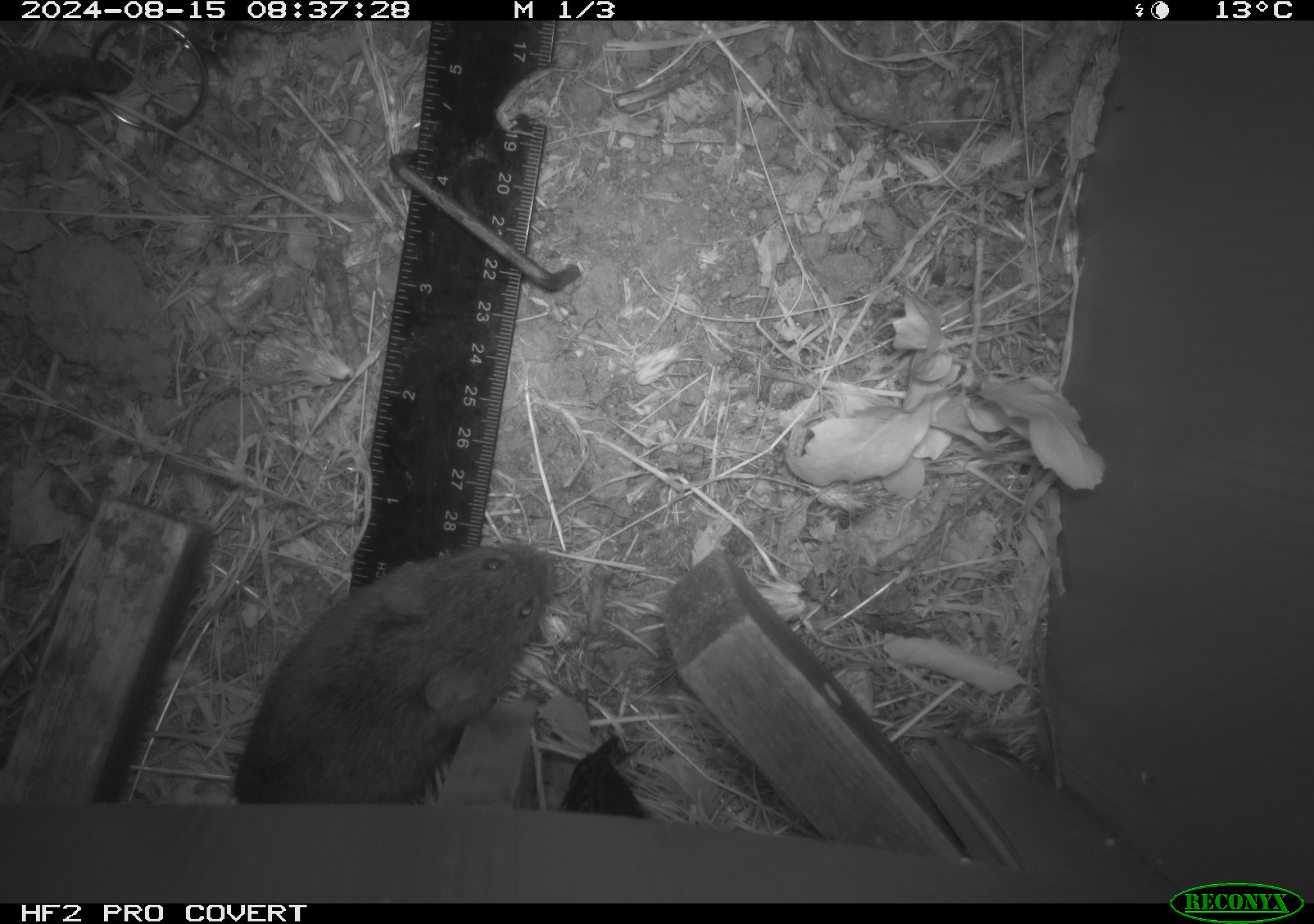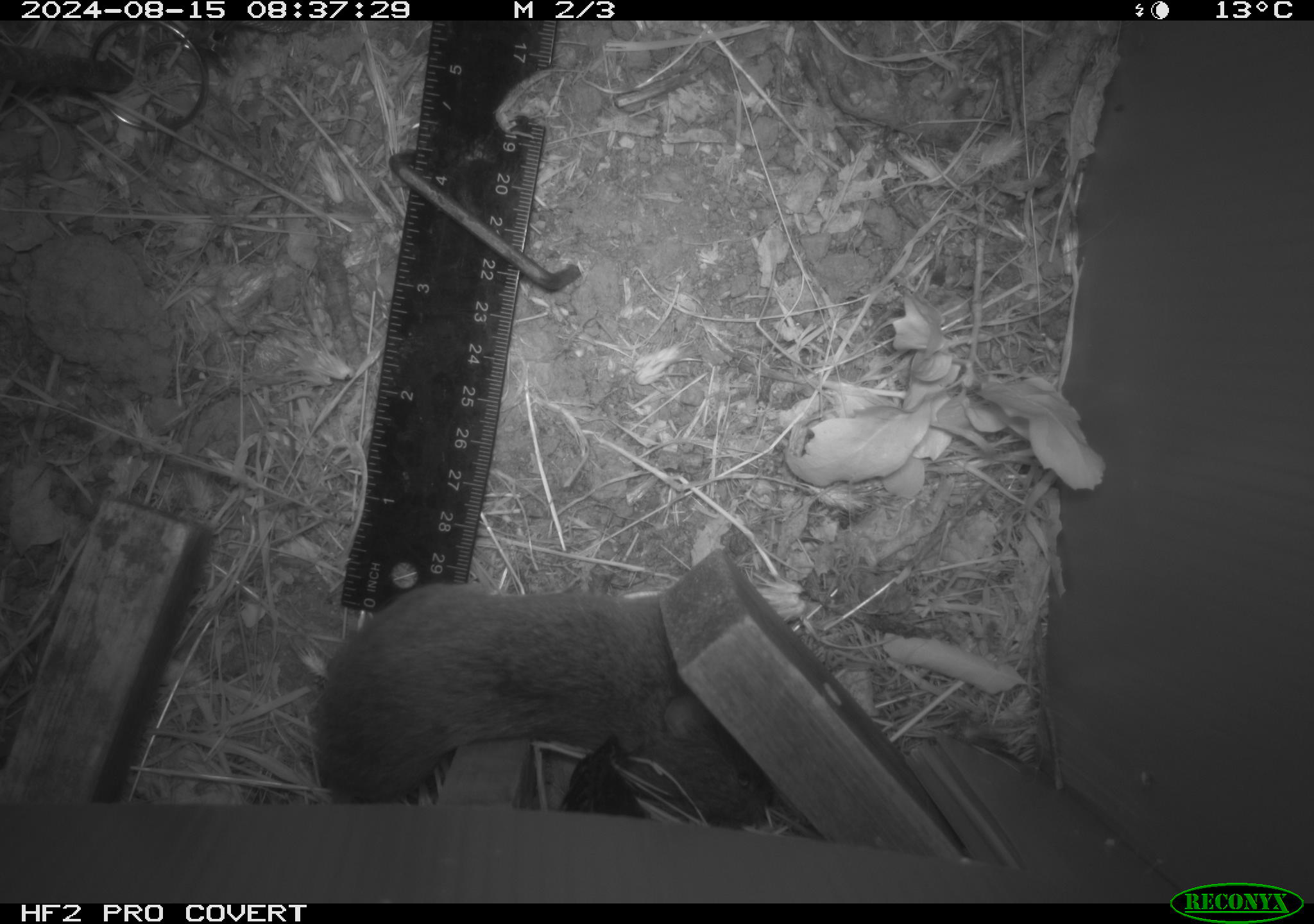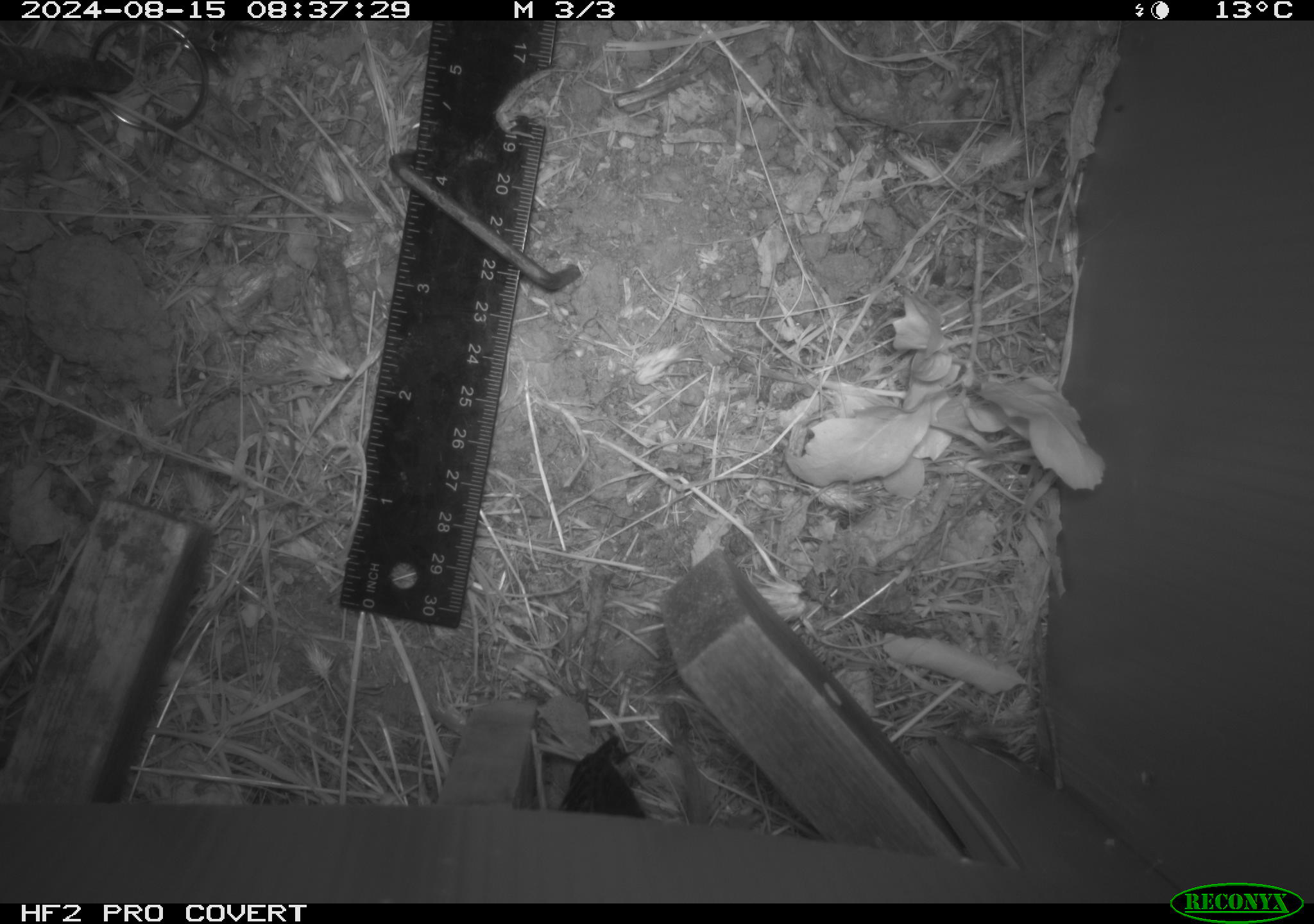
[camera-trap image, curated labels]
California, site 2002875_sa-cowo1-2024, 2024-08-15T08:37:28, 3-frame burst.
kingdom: Animalia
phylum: Chordata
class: Mammalia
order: Rodentia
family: Cricetidae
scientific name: Arvicolinae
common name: voles, lemmings, and muskrats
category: arvicolinae subfamily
Arvicolinae subfamily (voles, lemmings, and muskrats) (Arvicolinae).